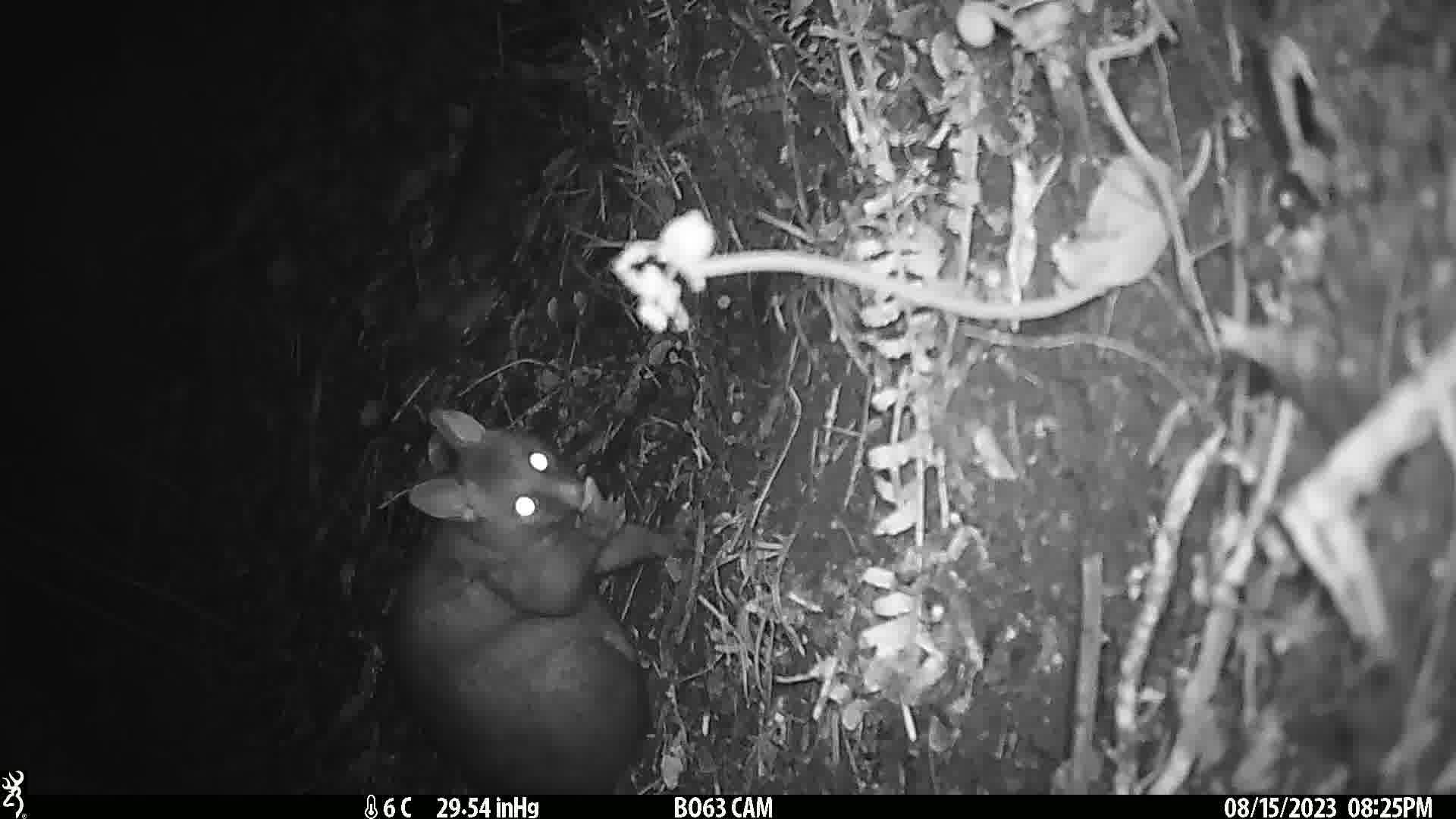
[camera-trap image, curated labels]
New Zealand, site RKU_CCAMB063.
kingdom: Animalia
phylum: Chordata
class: Mammalia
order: Diprotodontia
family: Phalangeridae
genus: Trichosurus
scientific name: Trichosurus vulpecula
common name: common brushtail possum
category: possum